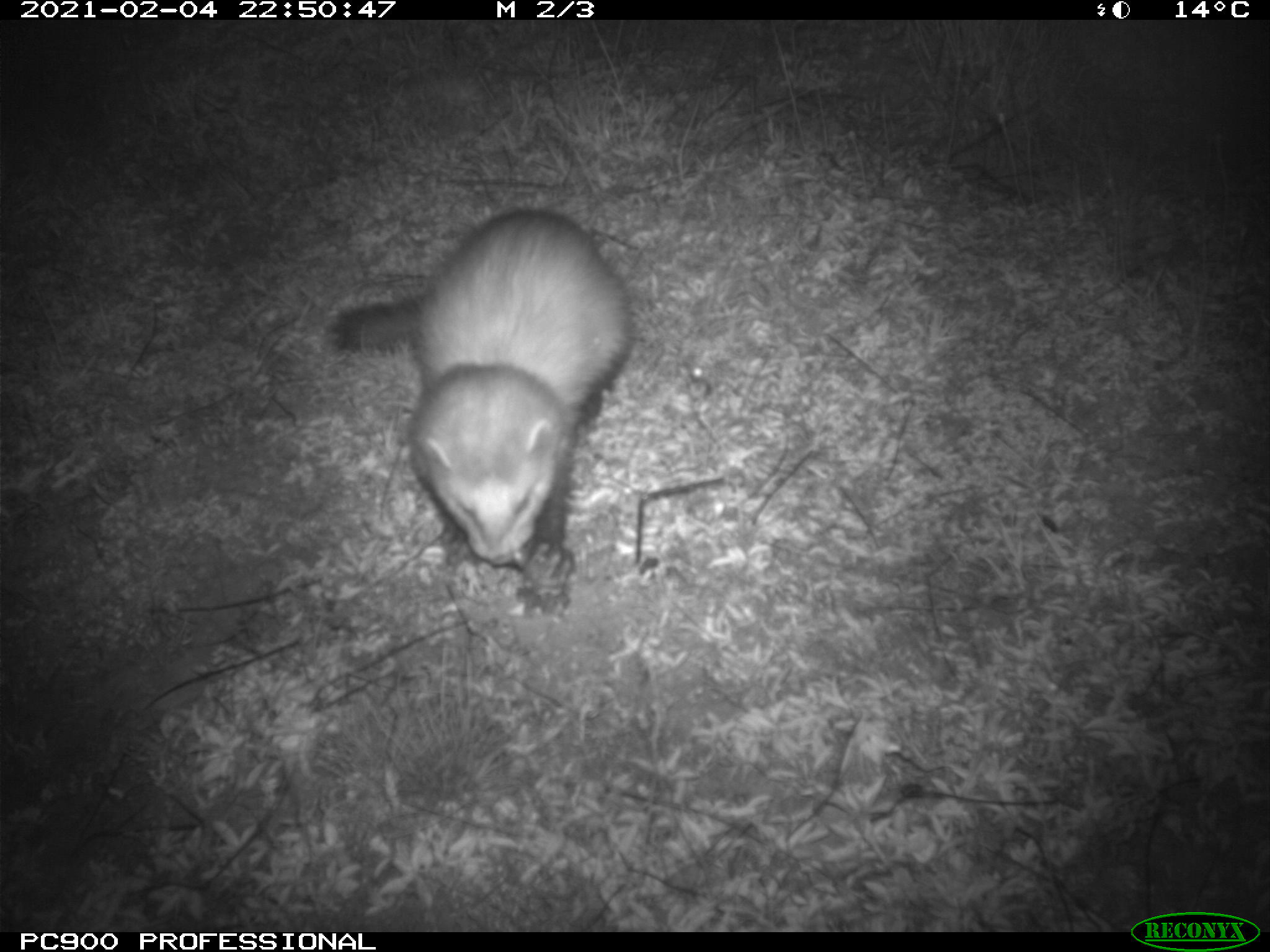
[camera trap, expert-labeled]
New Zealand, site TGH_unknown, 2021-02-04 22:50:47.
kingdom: Animalia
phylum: Chordata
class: Mammalia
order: Carnivora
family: Mustelidae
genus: Mustela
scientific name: Mustela furo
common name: ferret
Ferret (Mustela furo).